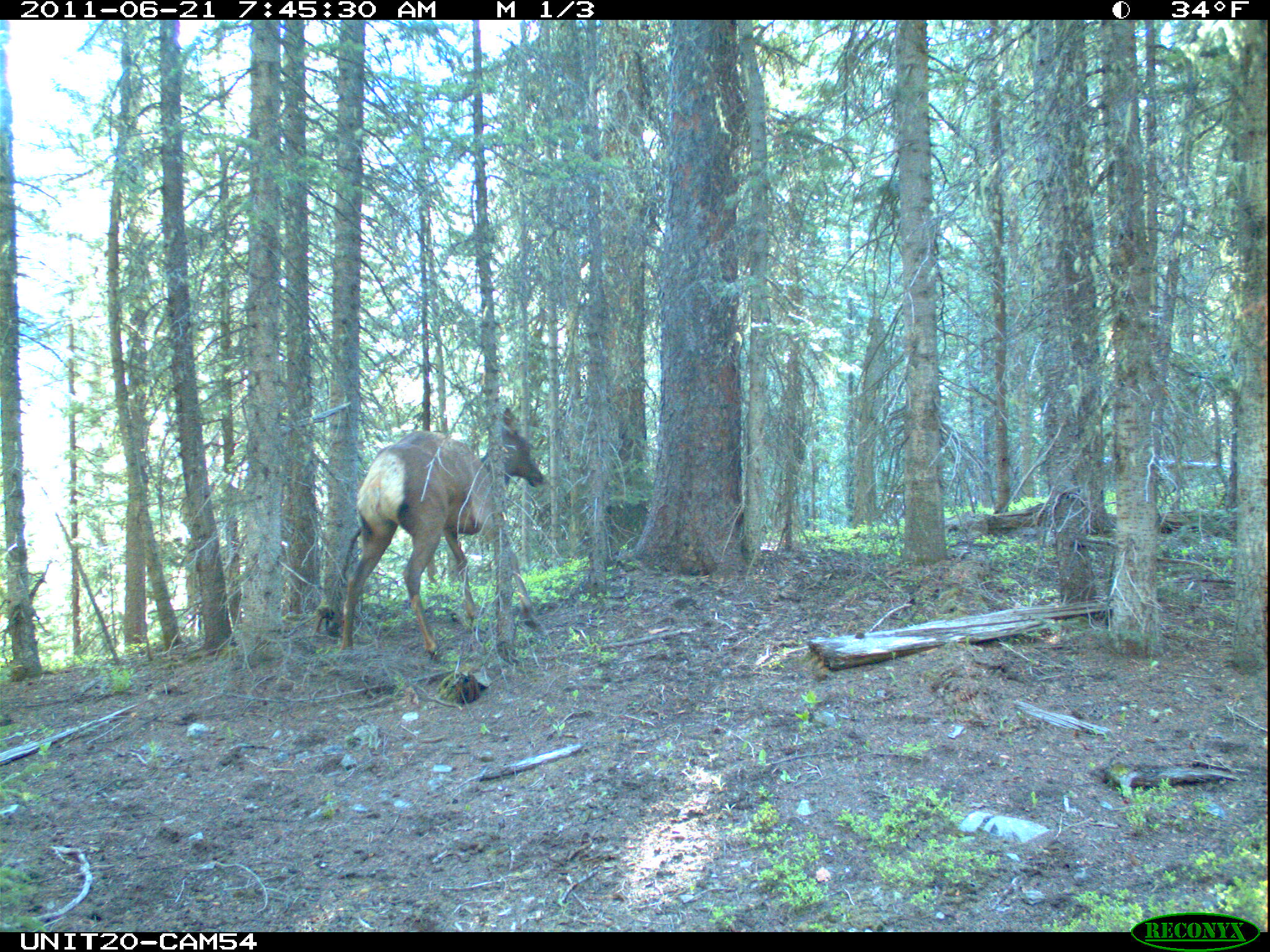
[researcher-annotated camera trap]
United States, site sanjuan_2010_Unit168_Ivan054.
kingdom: Animalia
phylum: Chordata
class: Mammalia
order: Artiodactyla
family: Cervidae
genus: Cervus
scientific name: Cervus elaphus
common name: red deer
Cervus elaphus (red deer).